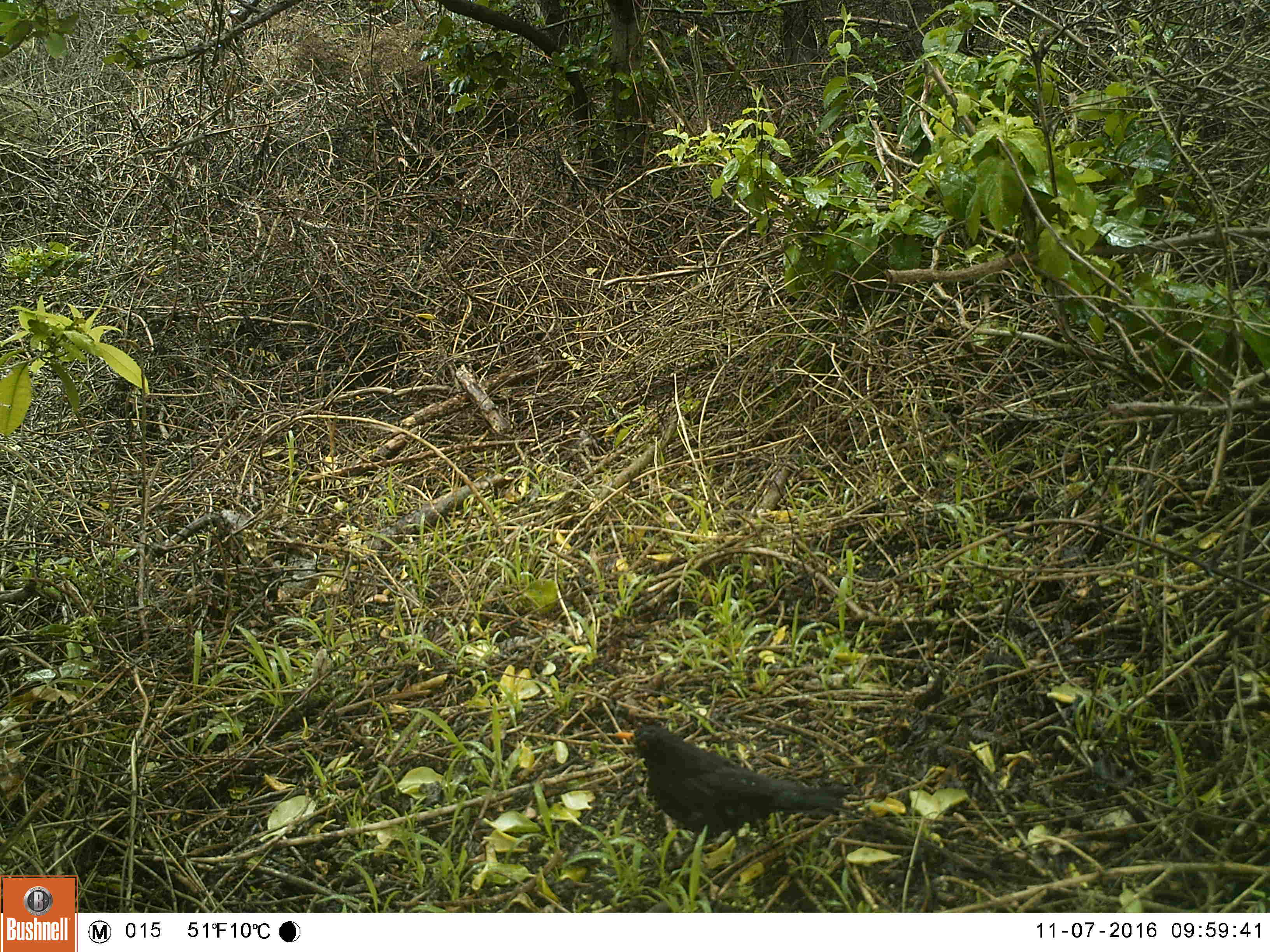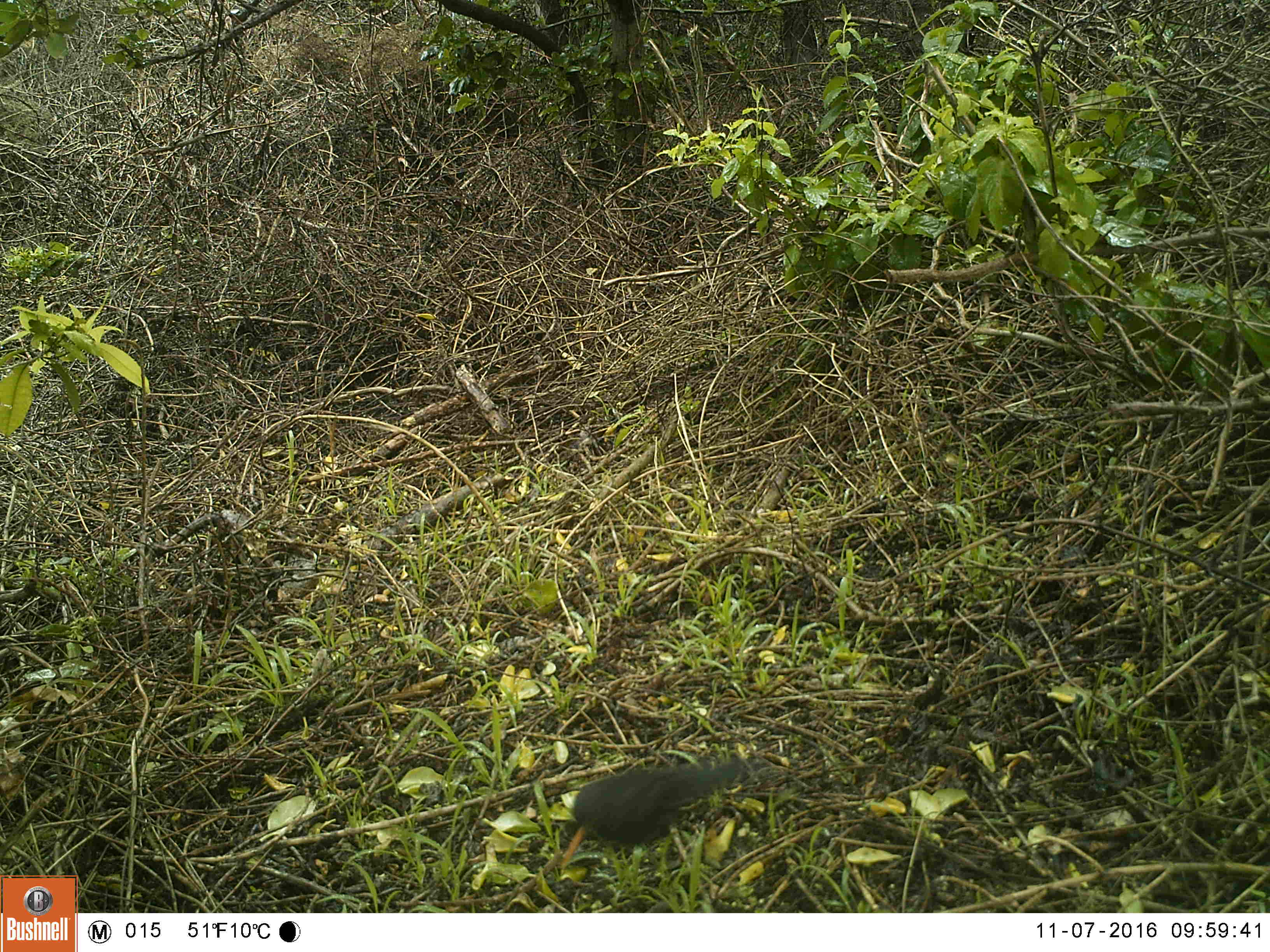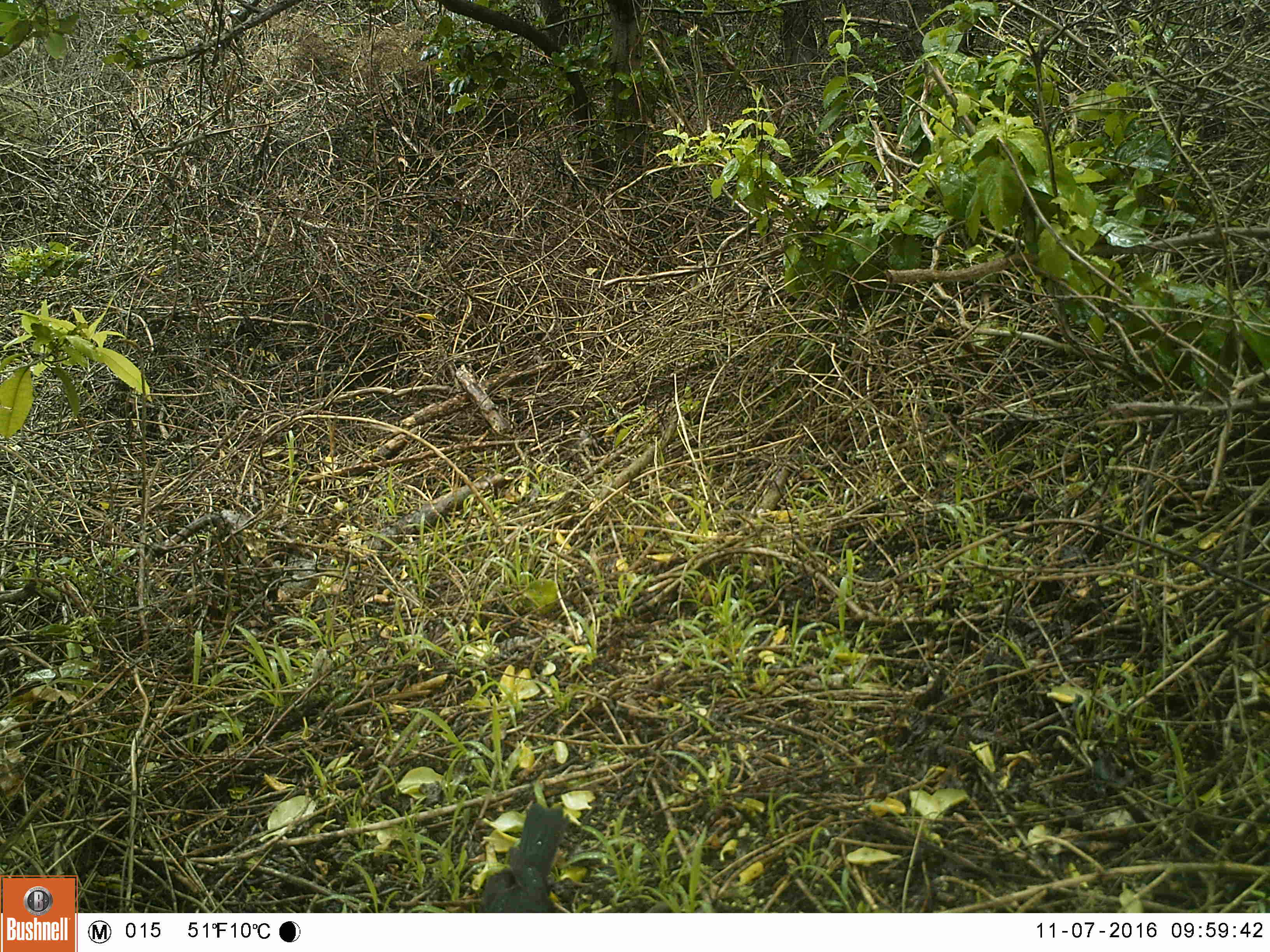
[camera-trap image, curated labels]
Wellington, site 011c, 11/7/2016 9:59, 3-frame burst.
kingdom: Animalia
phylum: Chordata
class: Aves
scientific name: Aves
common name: bird